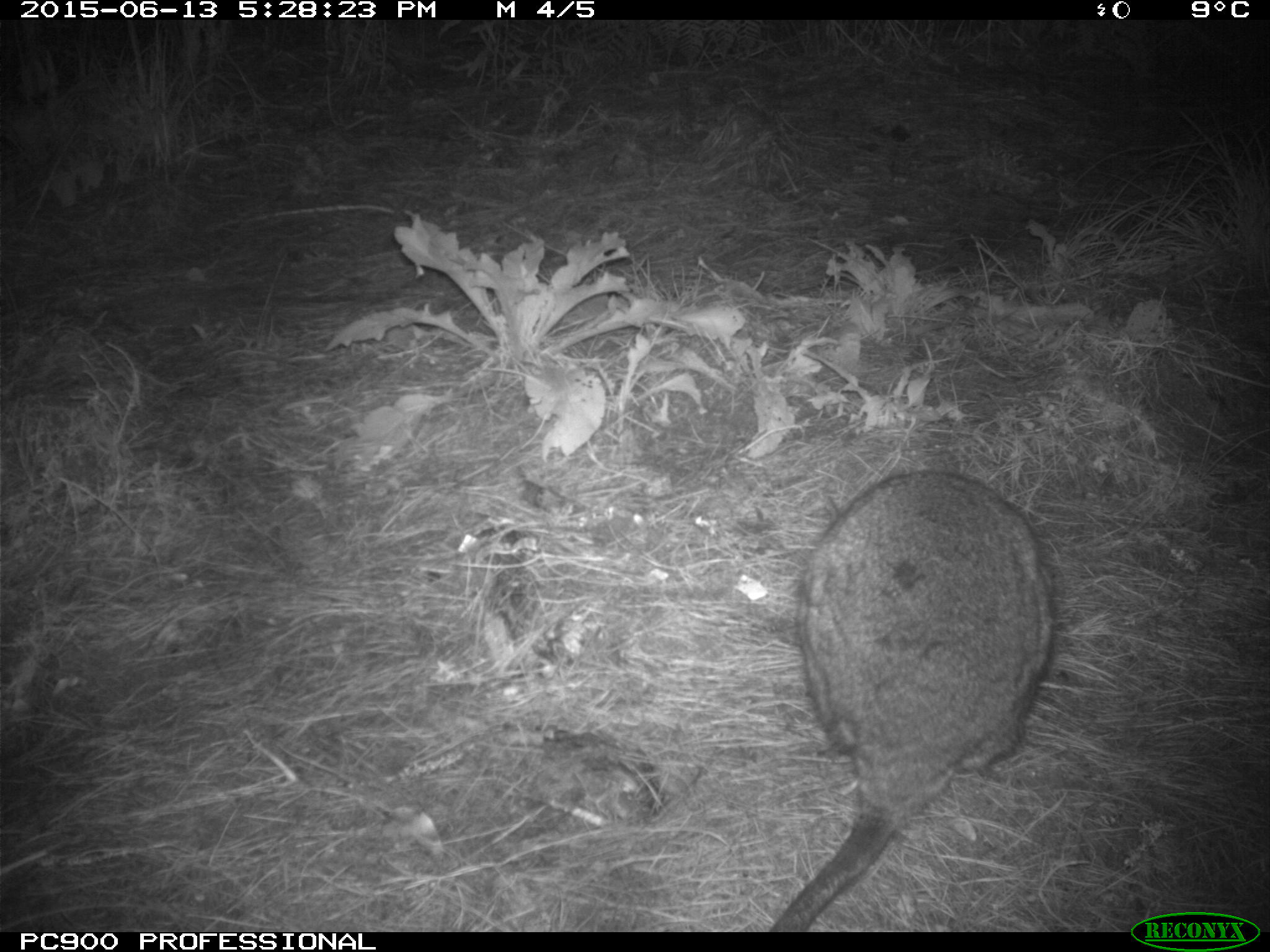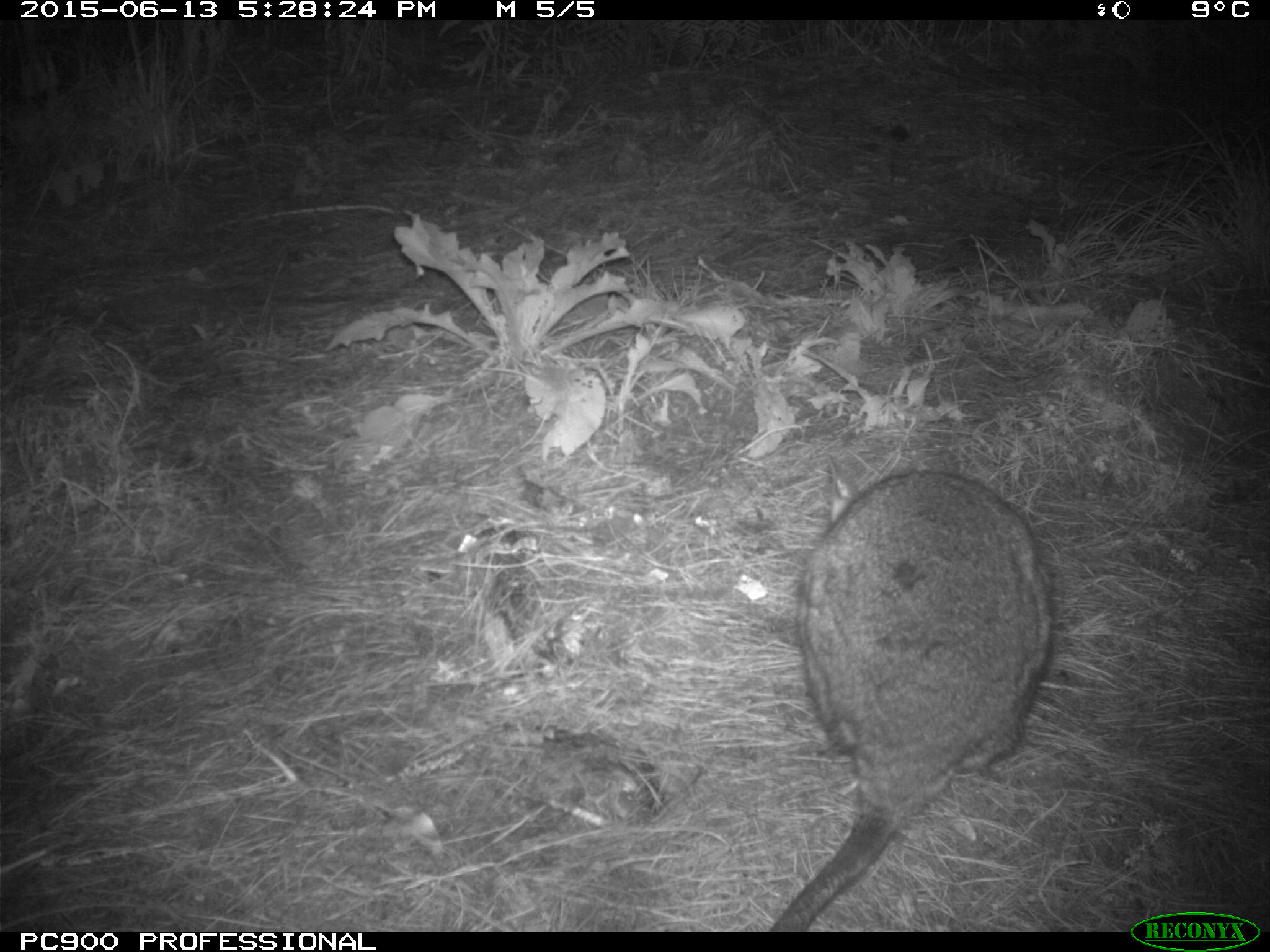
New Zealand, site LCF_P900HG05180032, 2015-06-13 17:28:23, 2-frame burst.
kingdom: Animalia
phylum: Chordata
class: Mammalia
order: Diprotodontia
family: Macropodidae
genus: Notamacropus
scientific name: Notamacropus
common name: wallaby